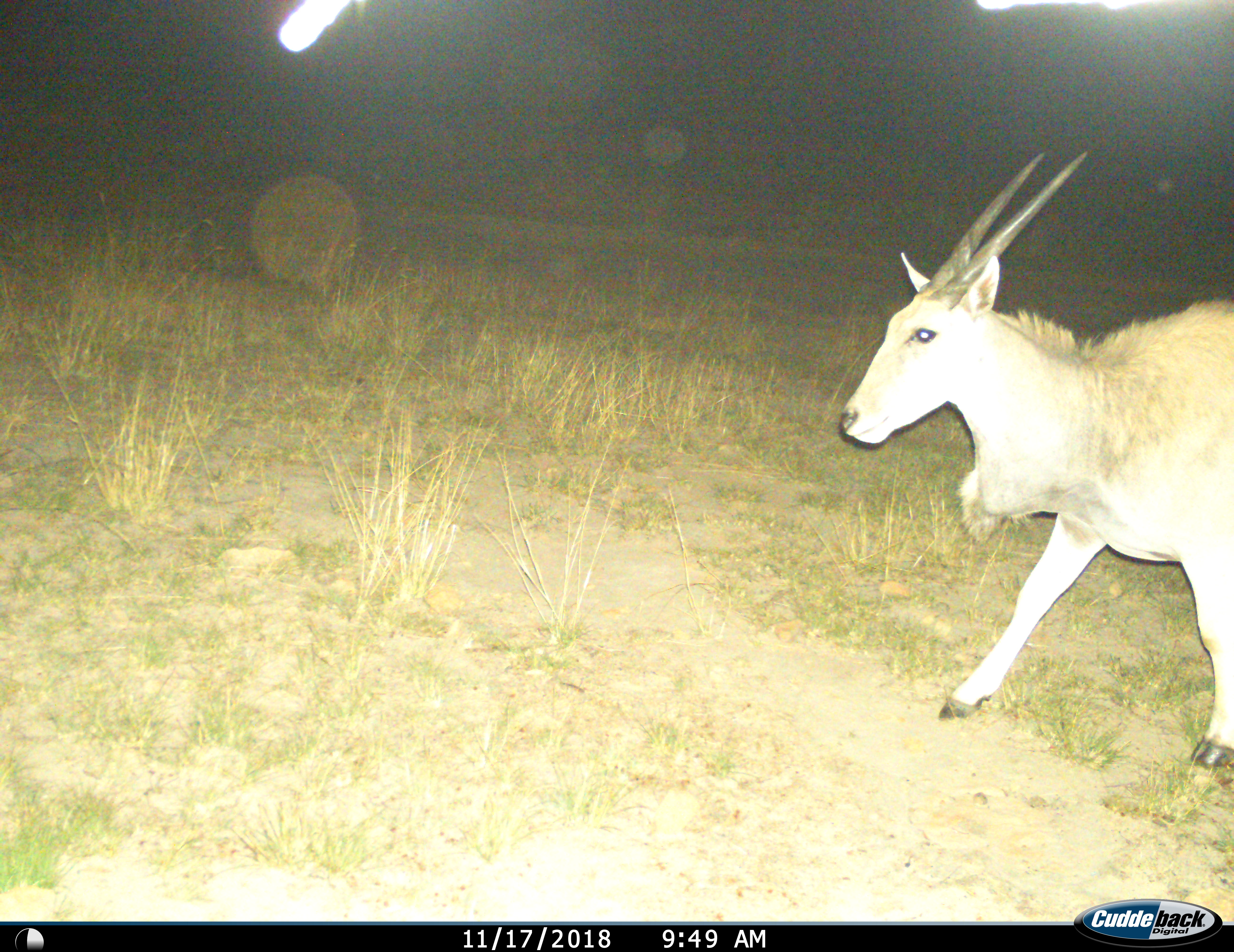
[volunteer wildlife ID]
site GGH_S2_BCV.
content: unidentified animal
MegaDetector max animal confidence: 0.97